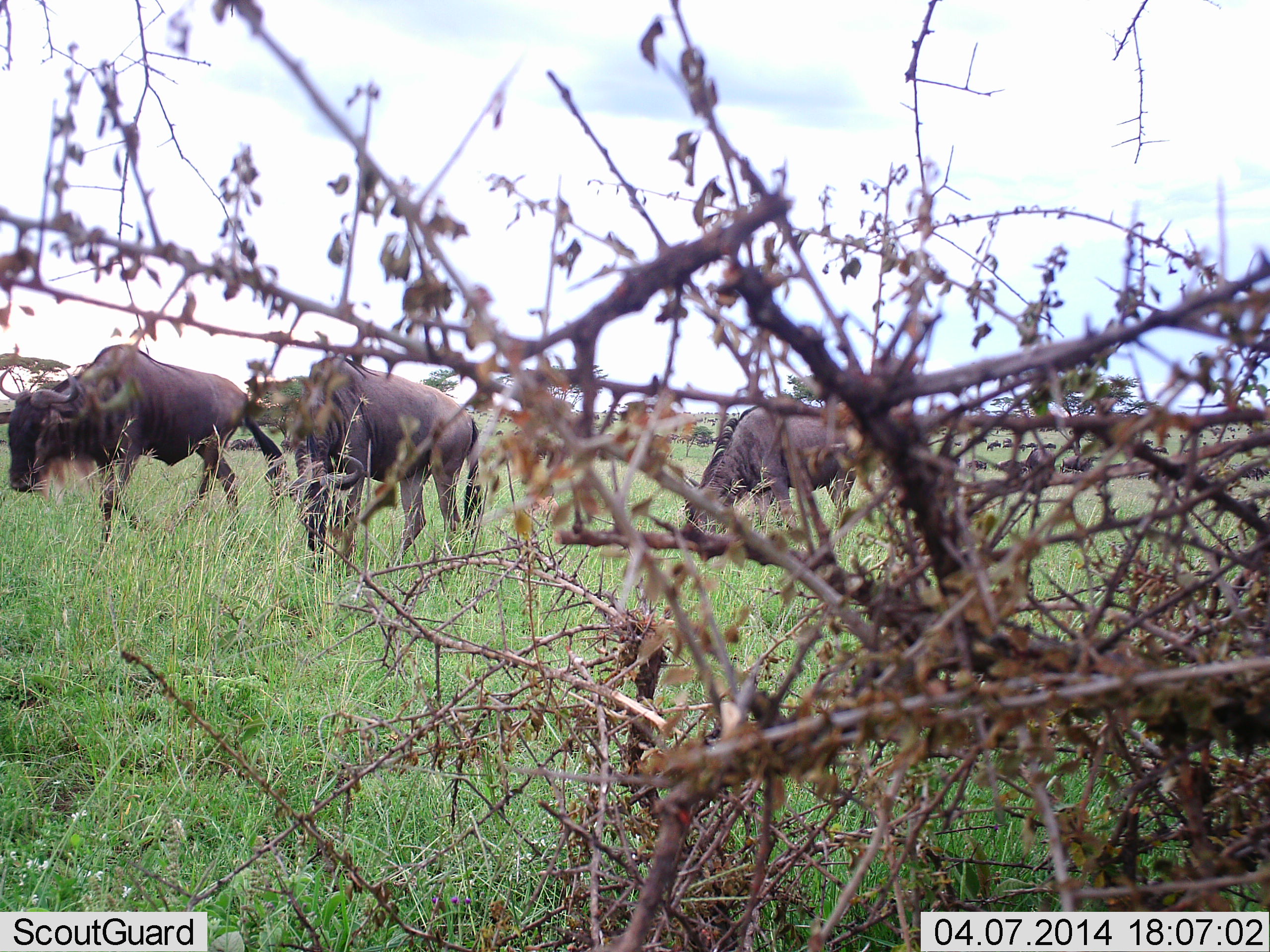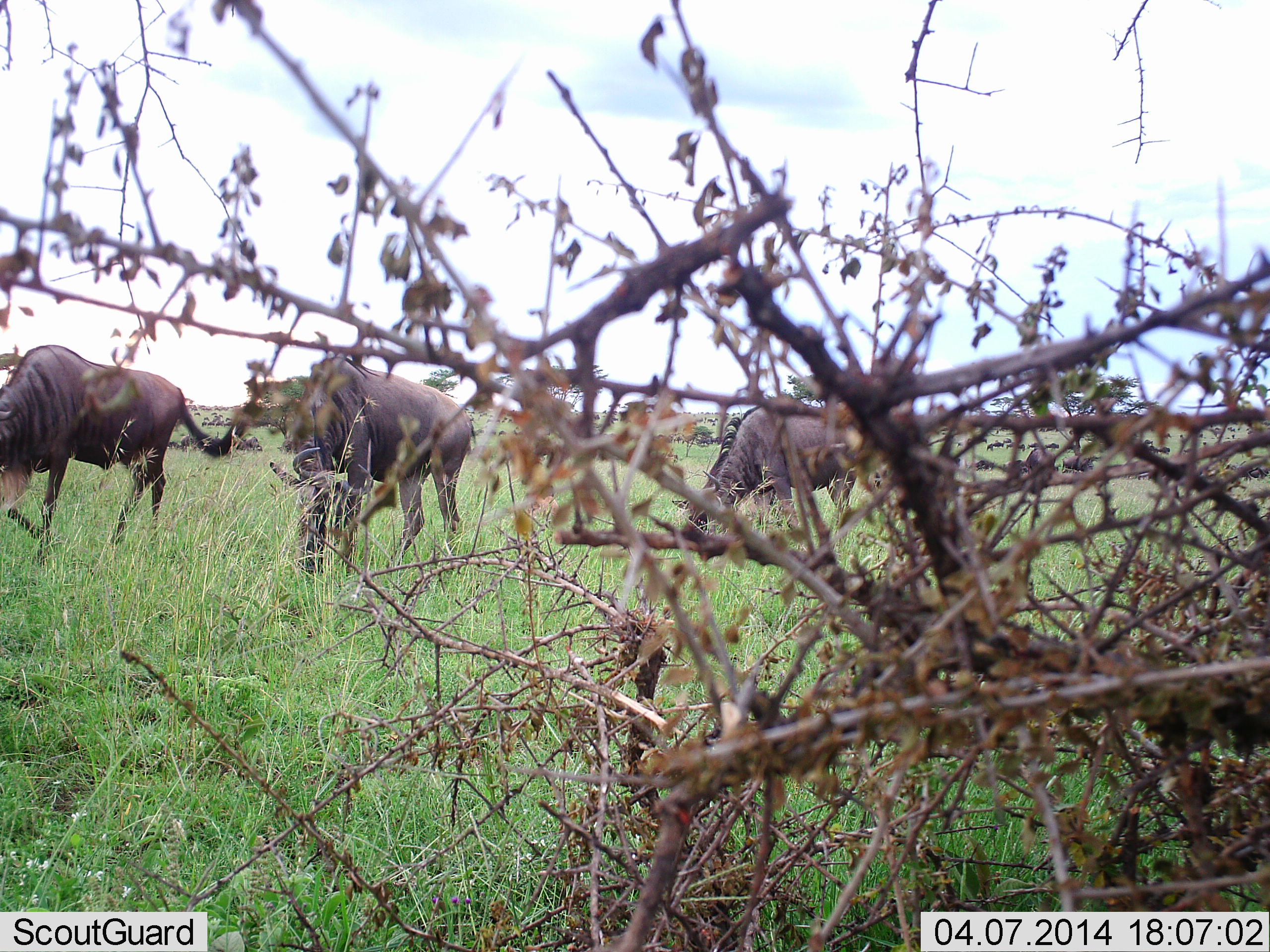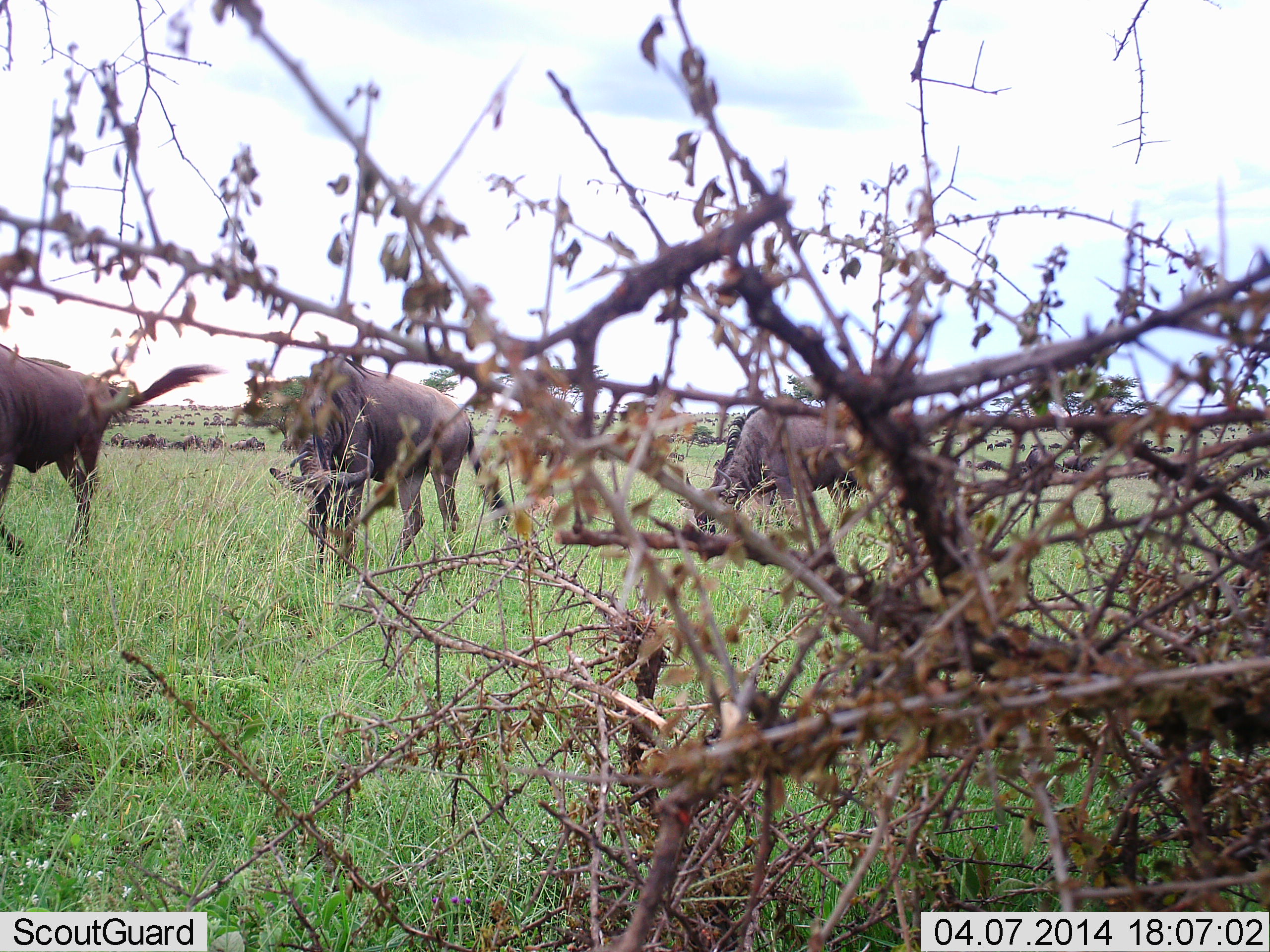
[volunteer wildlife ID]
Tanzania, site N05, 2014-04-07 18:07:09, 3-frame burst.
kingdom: Animalia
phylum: Chordata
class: Mammalia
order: Artiodactyla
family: Bovidae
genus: Connochaetes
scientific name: Connochaetes taurinus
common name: blue wildebeest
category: wildebeest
Wildebeest (blue wildebeest) (Connochaetes taurinus), count 4. Behavior (volunteer vote fractions): standing 60%, resting 10%, moving 40%, interacting 10%. Young present (vote fraction): 0%. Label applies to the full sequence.